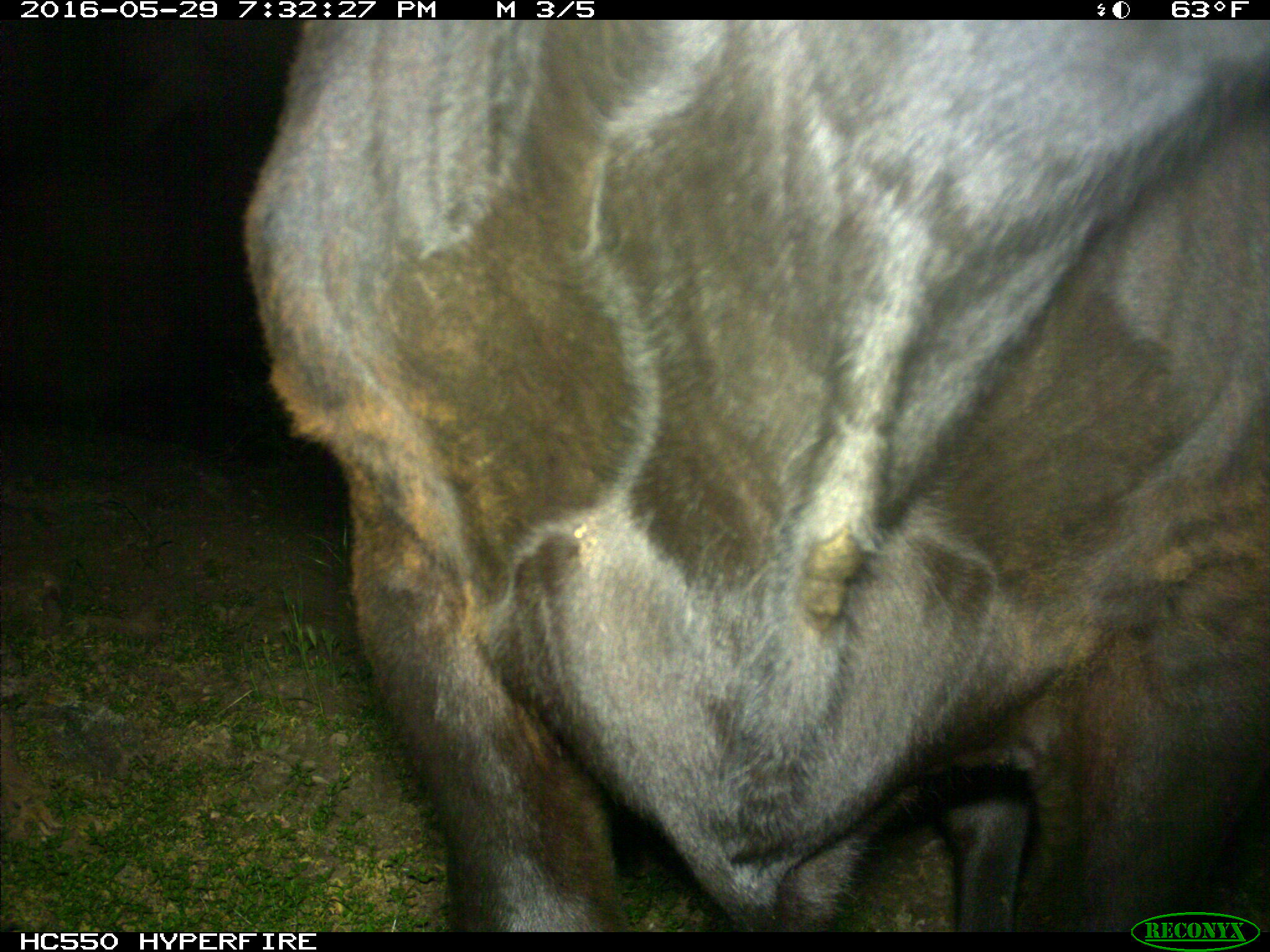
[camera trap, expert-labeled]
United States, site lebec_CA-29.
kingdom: Animalia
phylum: Chordata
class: Mammalia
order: Artiodactyla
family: Bovidae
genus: Bos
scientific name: Bos taurus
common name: domestic cow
Bos taurus (domestic cow).